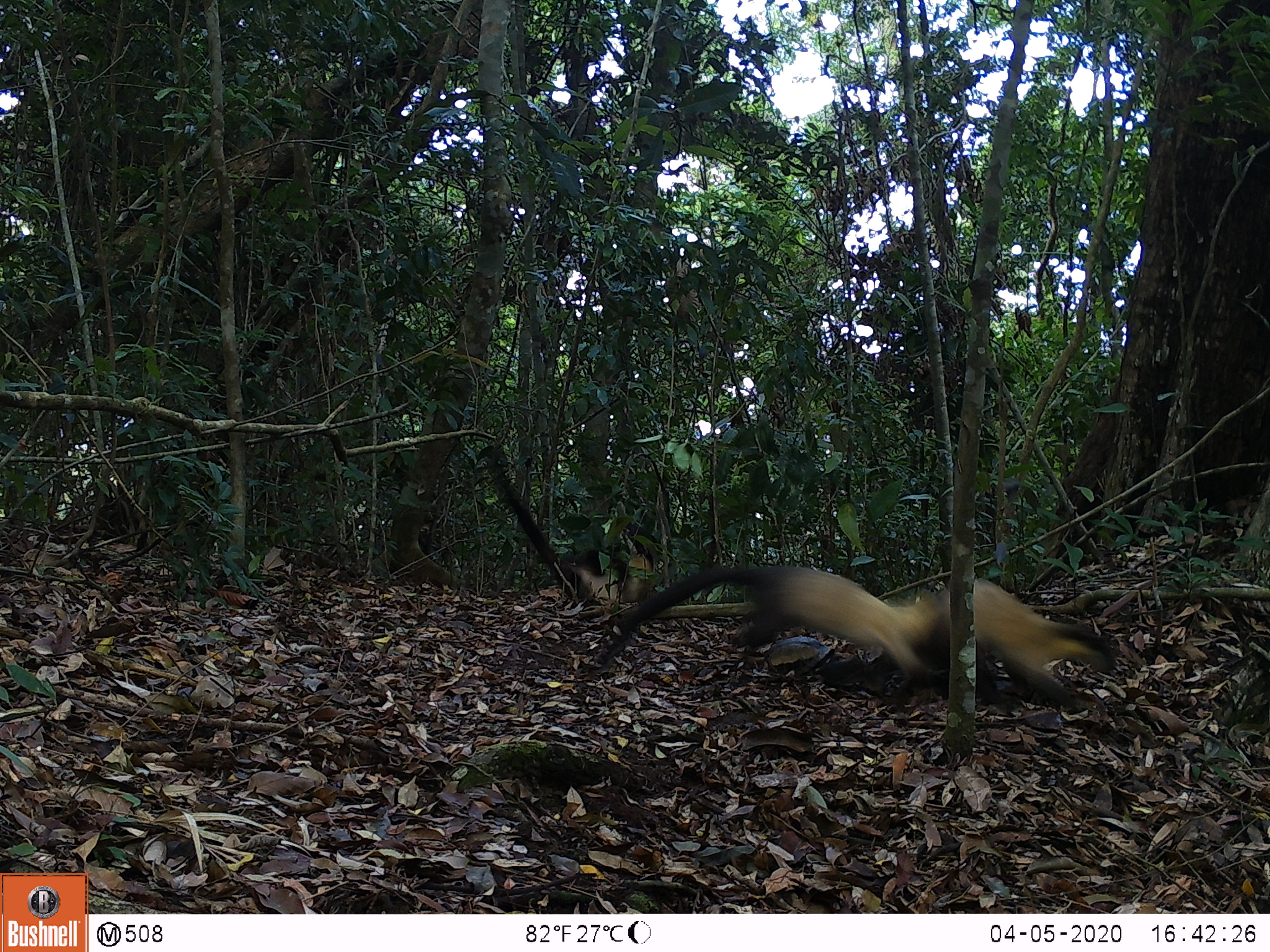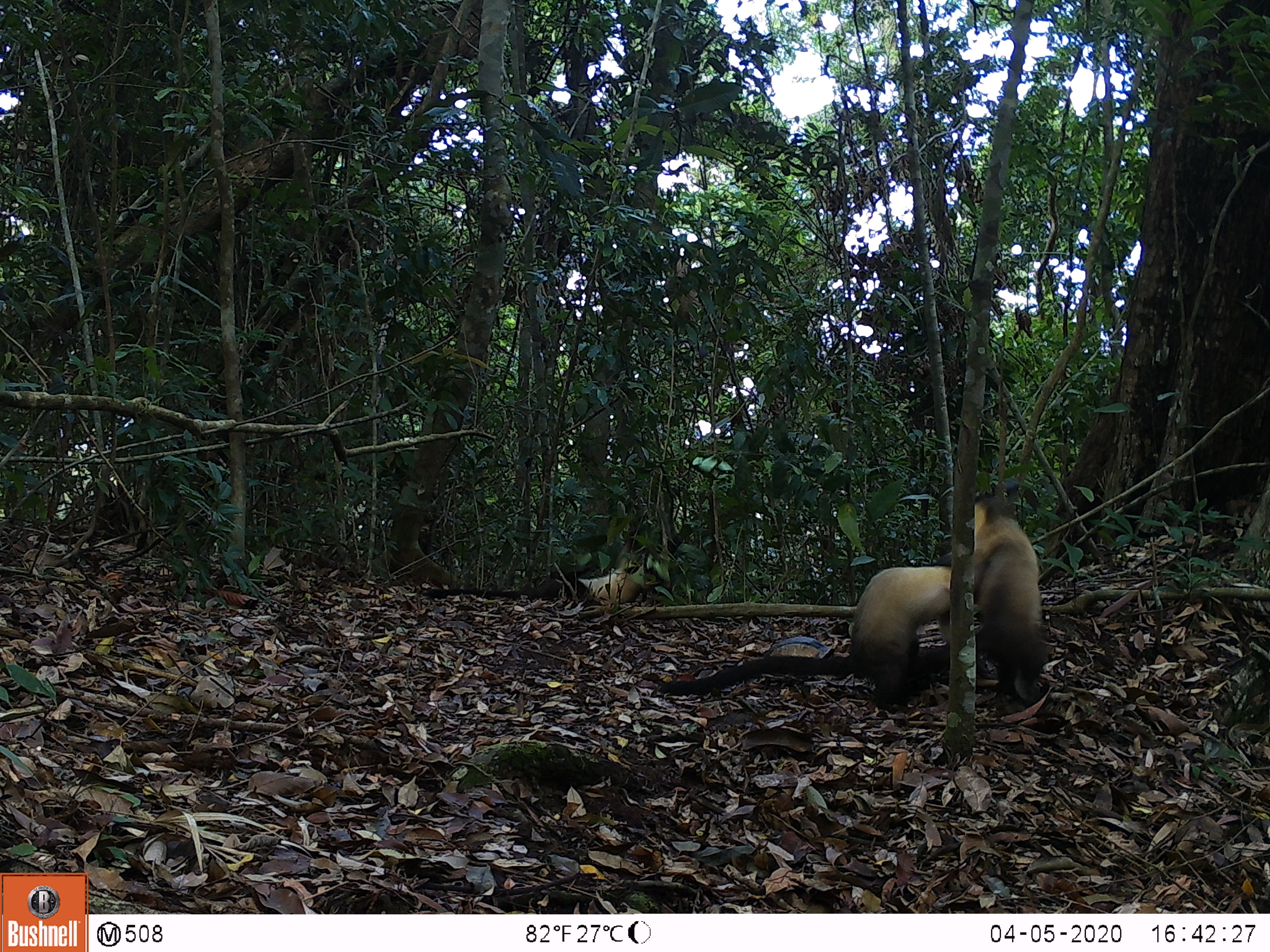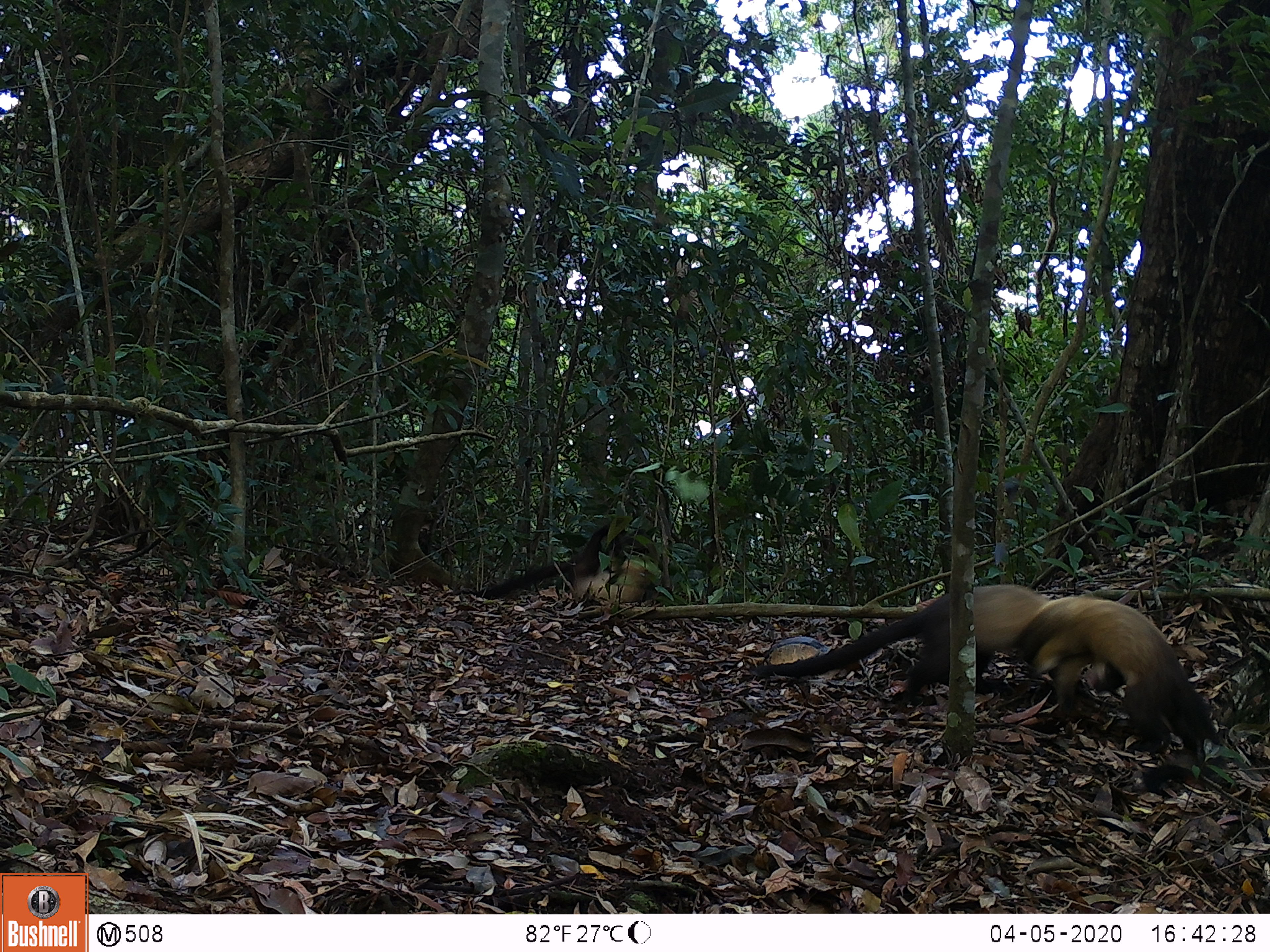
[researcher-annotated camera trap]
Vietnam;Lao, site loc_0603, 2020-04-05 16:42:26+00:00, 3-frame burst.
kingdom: Animalia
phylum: Chordata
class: Mammalia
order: Carnivora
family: Mustelidae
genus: Martes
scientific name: Martes flavigula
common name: yellow-throated marten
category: yellow throated marten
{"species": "yellow throated marten (yellow-throated marten) (Martes flavigula)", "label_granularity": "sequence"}